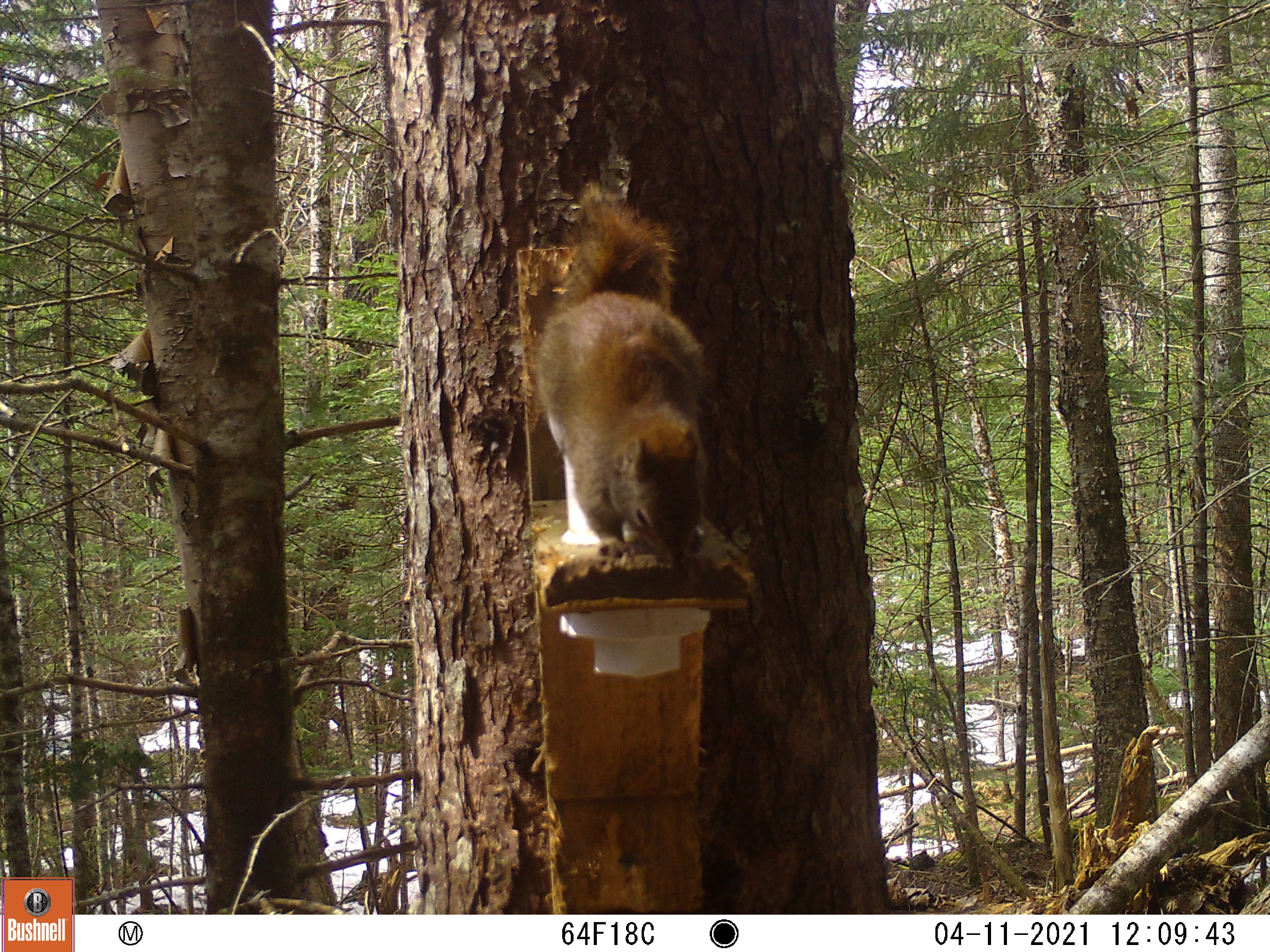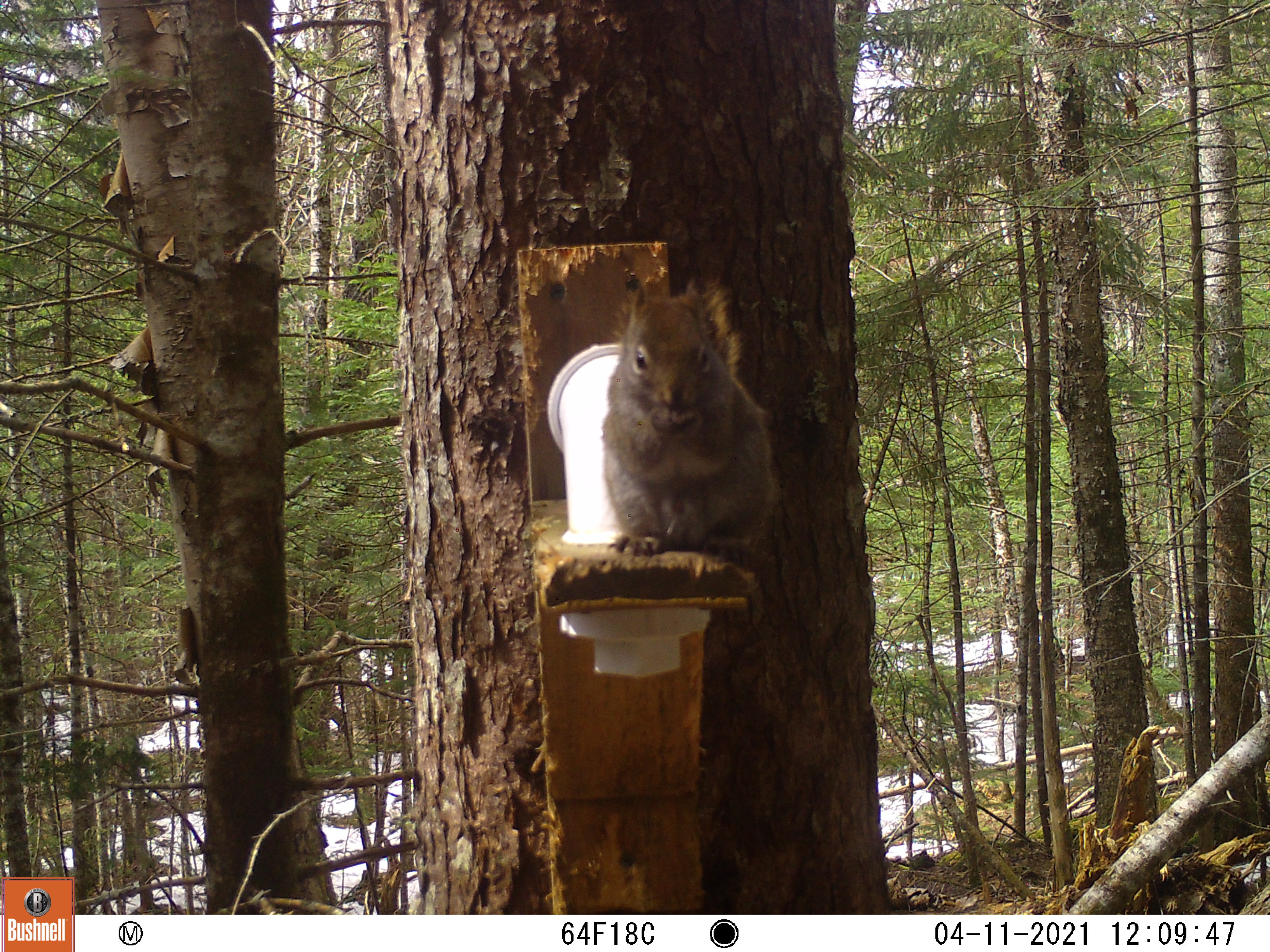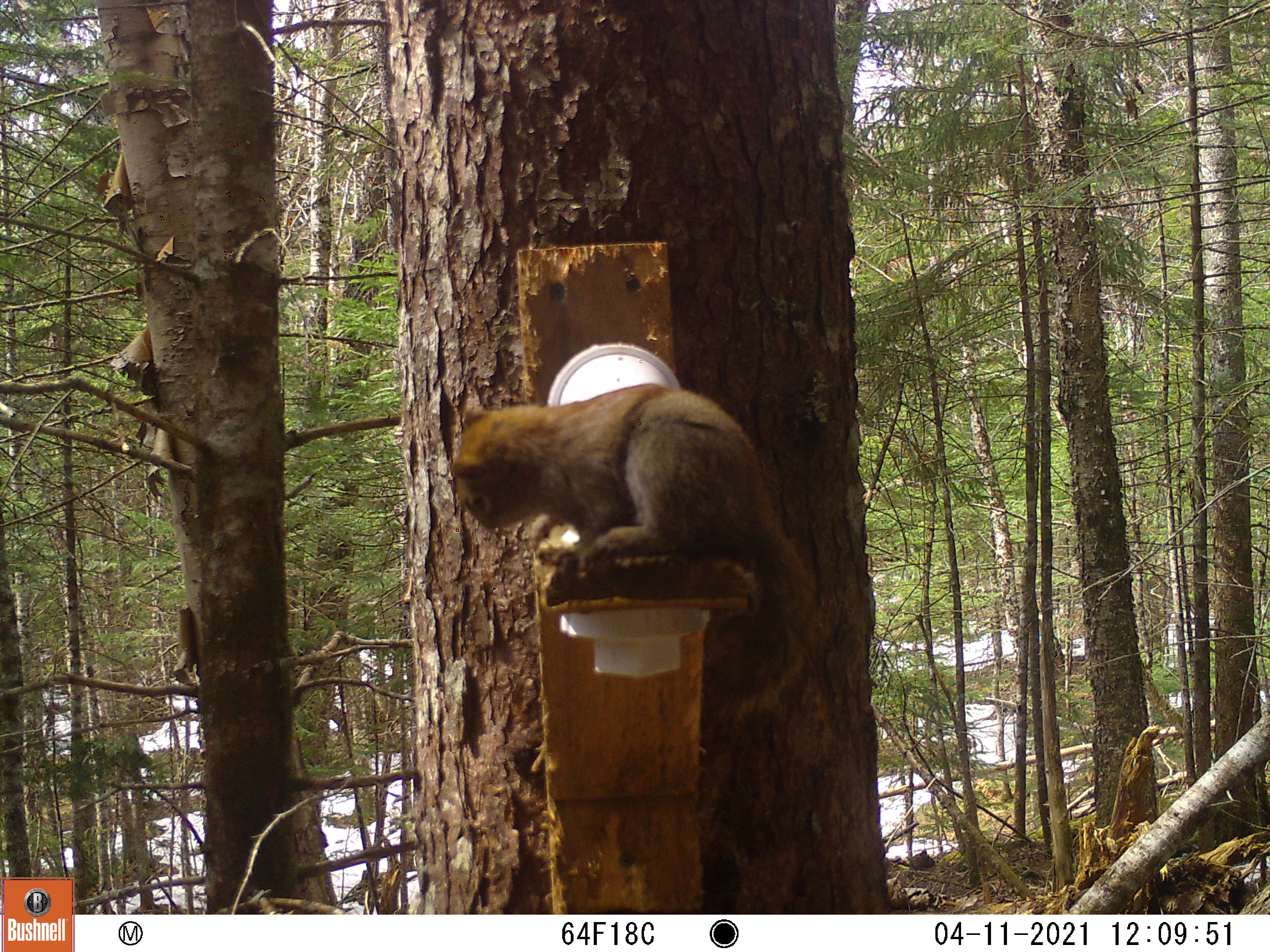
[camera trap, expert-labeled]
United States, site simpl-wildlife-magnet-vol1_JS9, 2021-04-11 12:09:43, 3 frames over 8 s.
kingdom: Animalia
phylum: Chordata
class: Mammalia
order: Rodentia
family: Sciuridae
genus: Tamiasciurus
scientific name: Tamiasciurus hudsonicus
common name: red squirrel